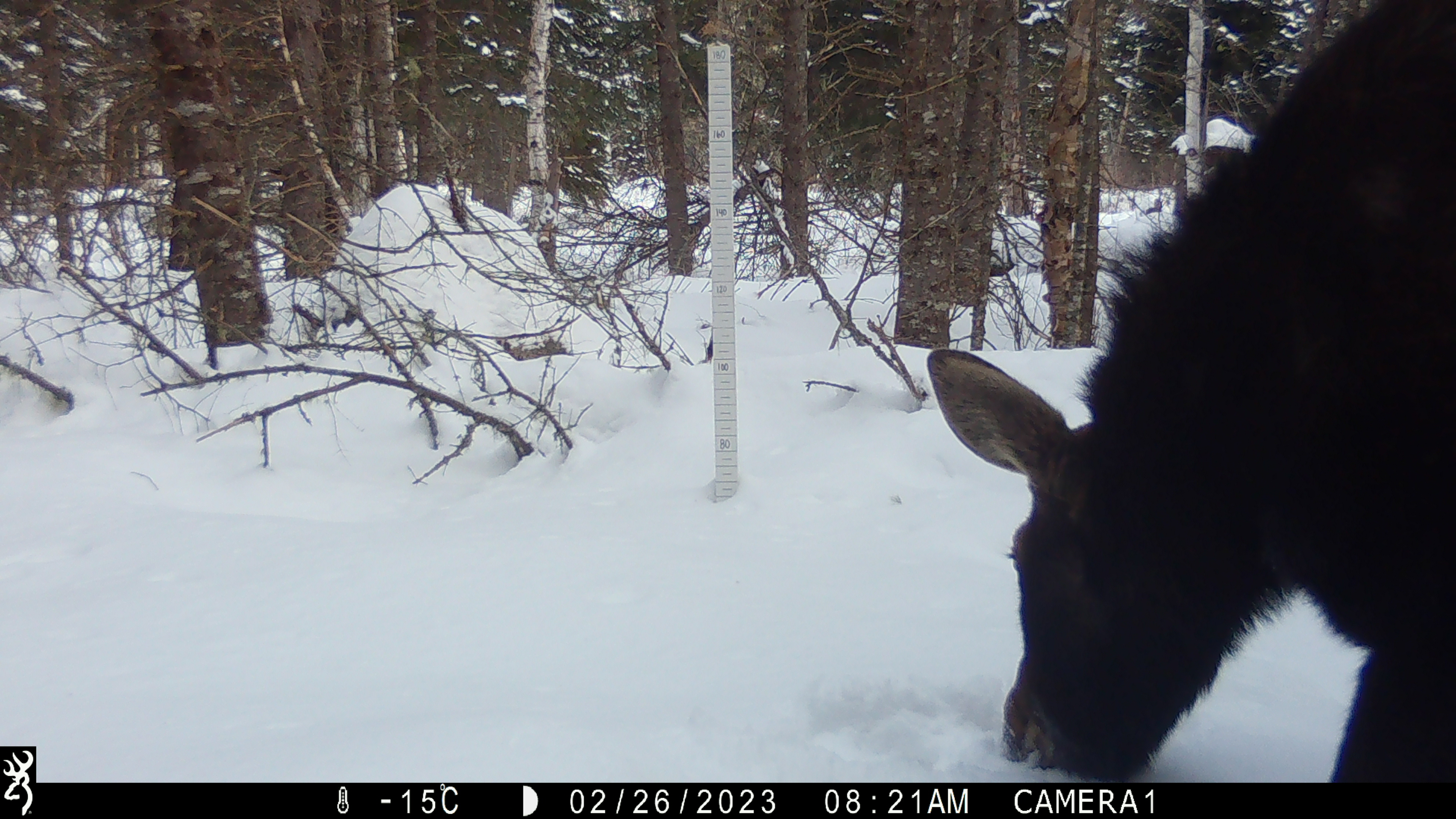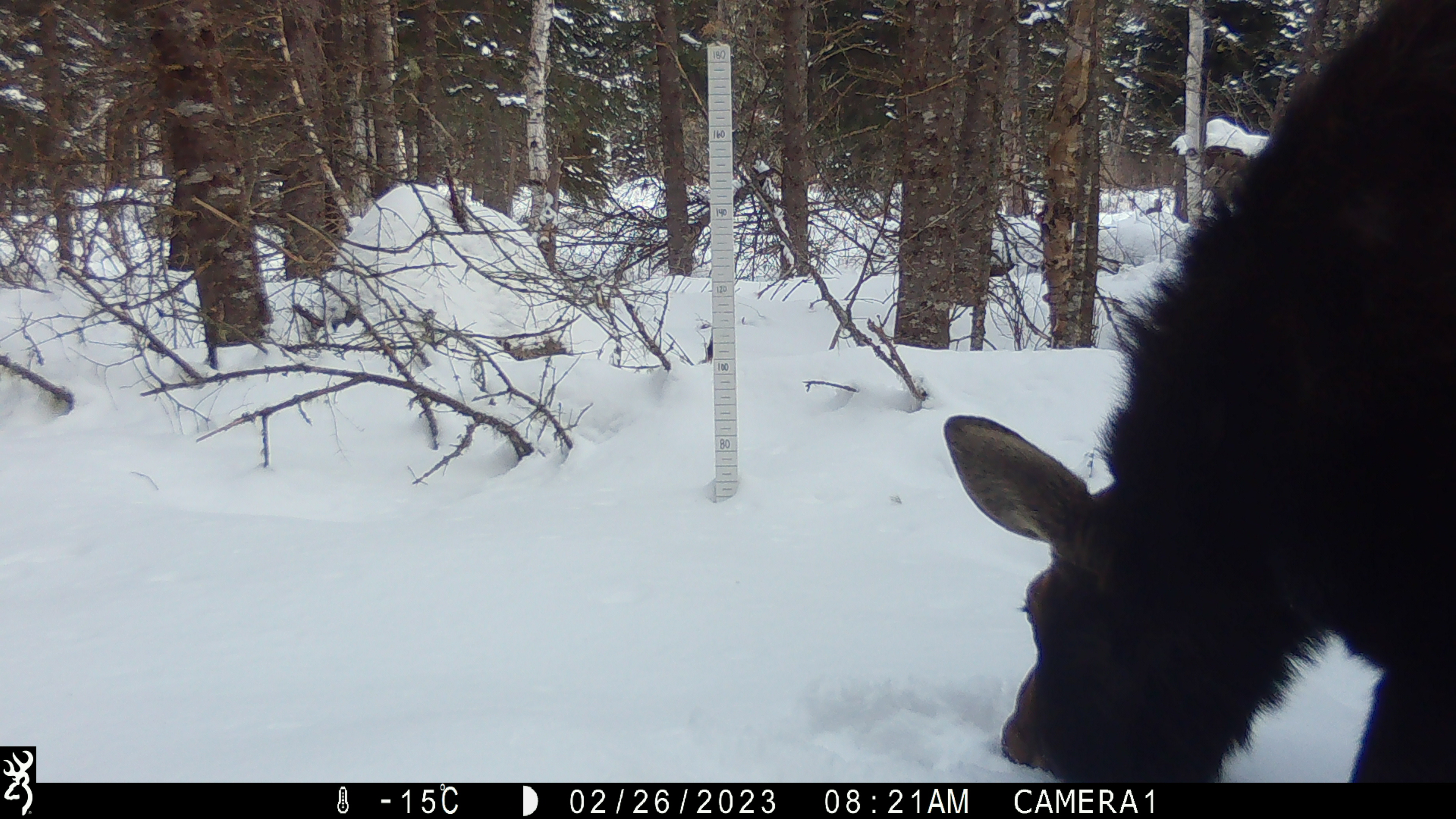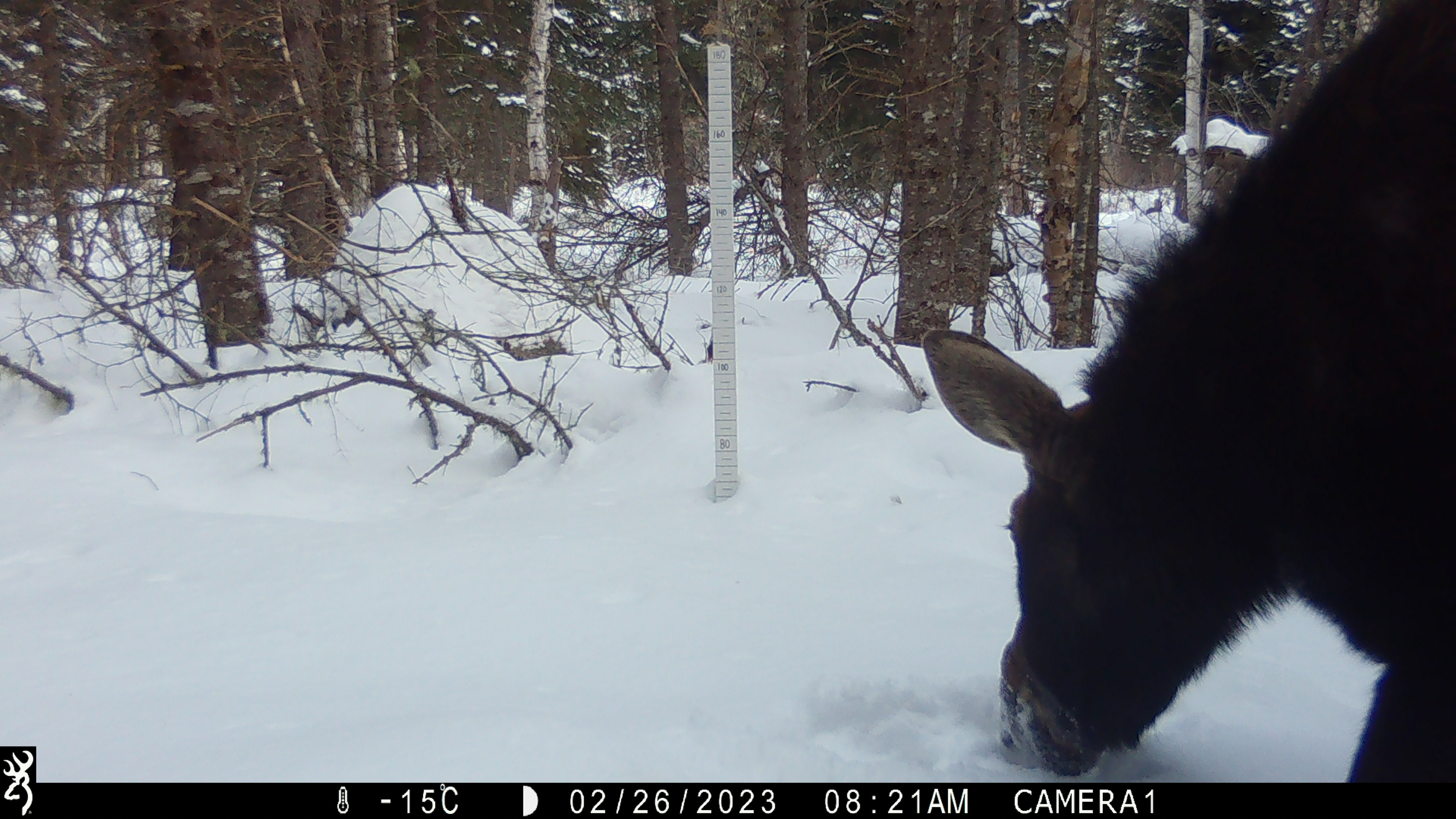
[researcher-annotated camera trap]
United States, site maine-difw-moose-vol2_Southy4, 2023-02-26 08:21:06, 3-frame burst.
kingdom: Animalia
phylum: Chordata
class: Mammalia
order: Artiodactyla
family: Cervidae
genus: Alces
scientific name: Alces alces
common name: moose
Moose (Alces alces).